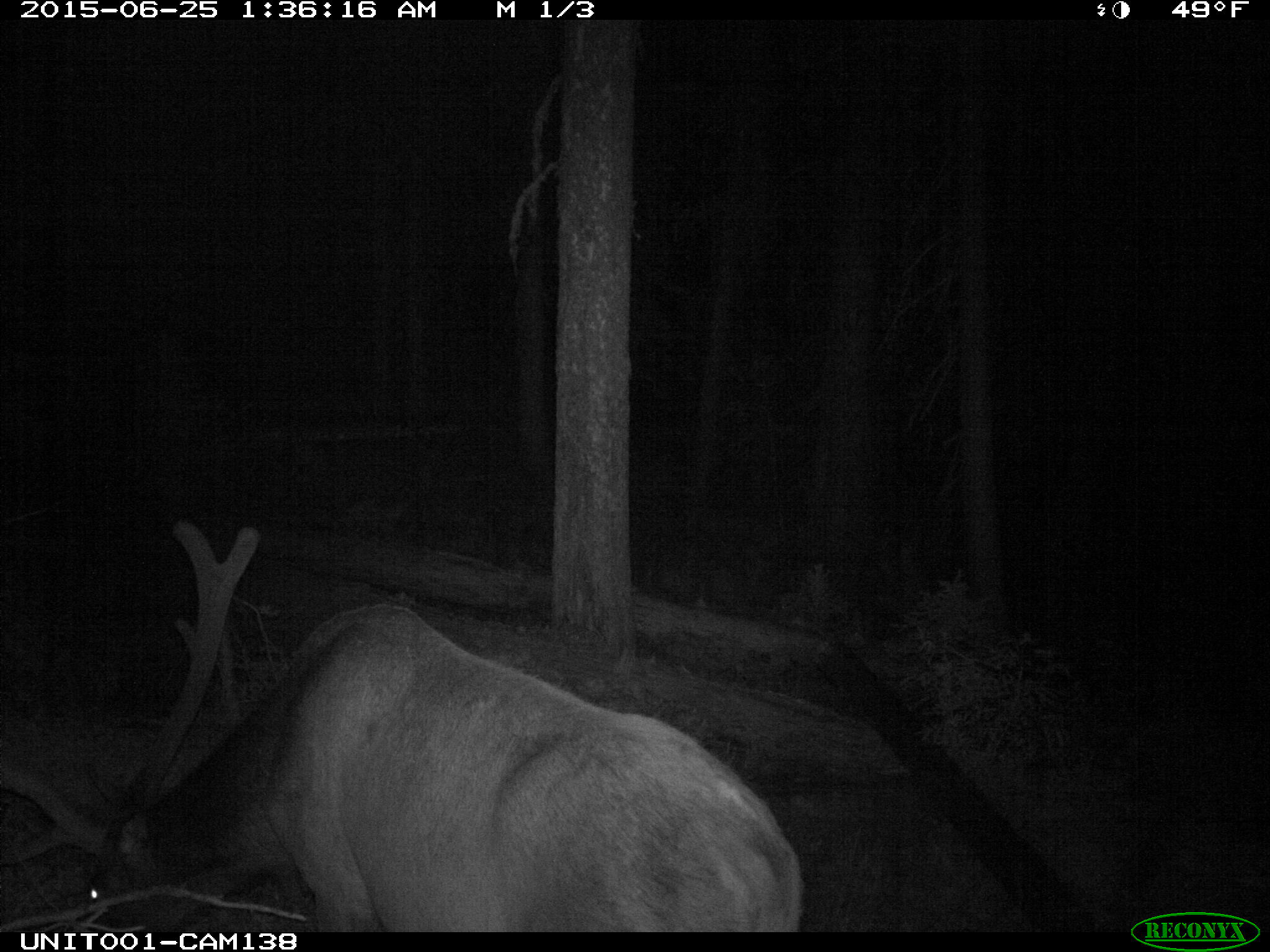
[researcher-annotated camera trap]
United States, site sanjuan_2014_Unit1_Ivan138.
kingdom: Animalia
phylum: Chordata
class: Mammalia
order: Artiodactyla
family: Cervidae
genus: Cervus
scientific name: Cervus elaphus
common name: red deer